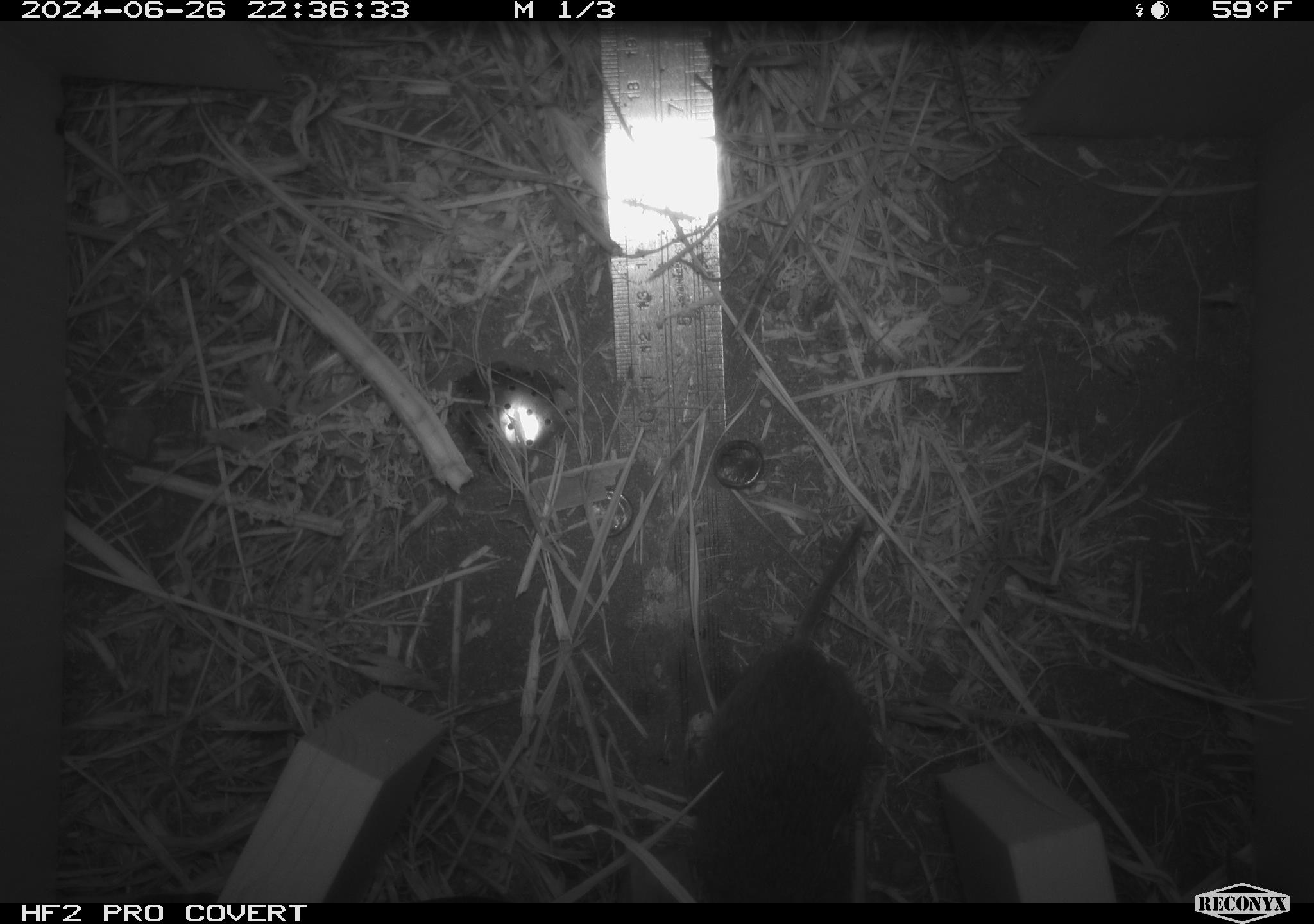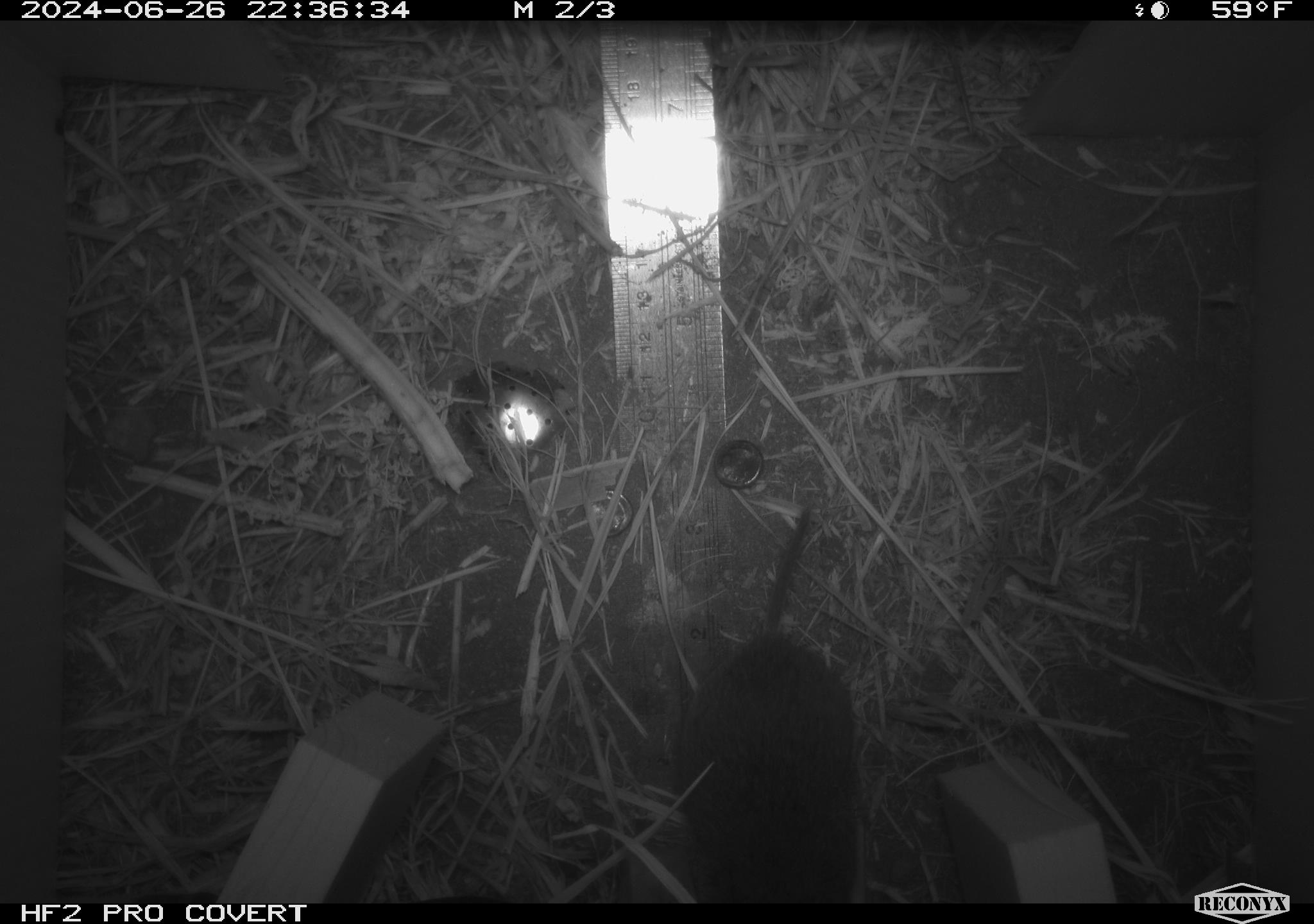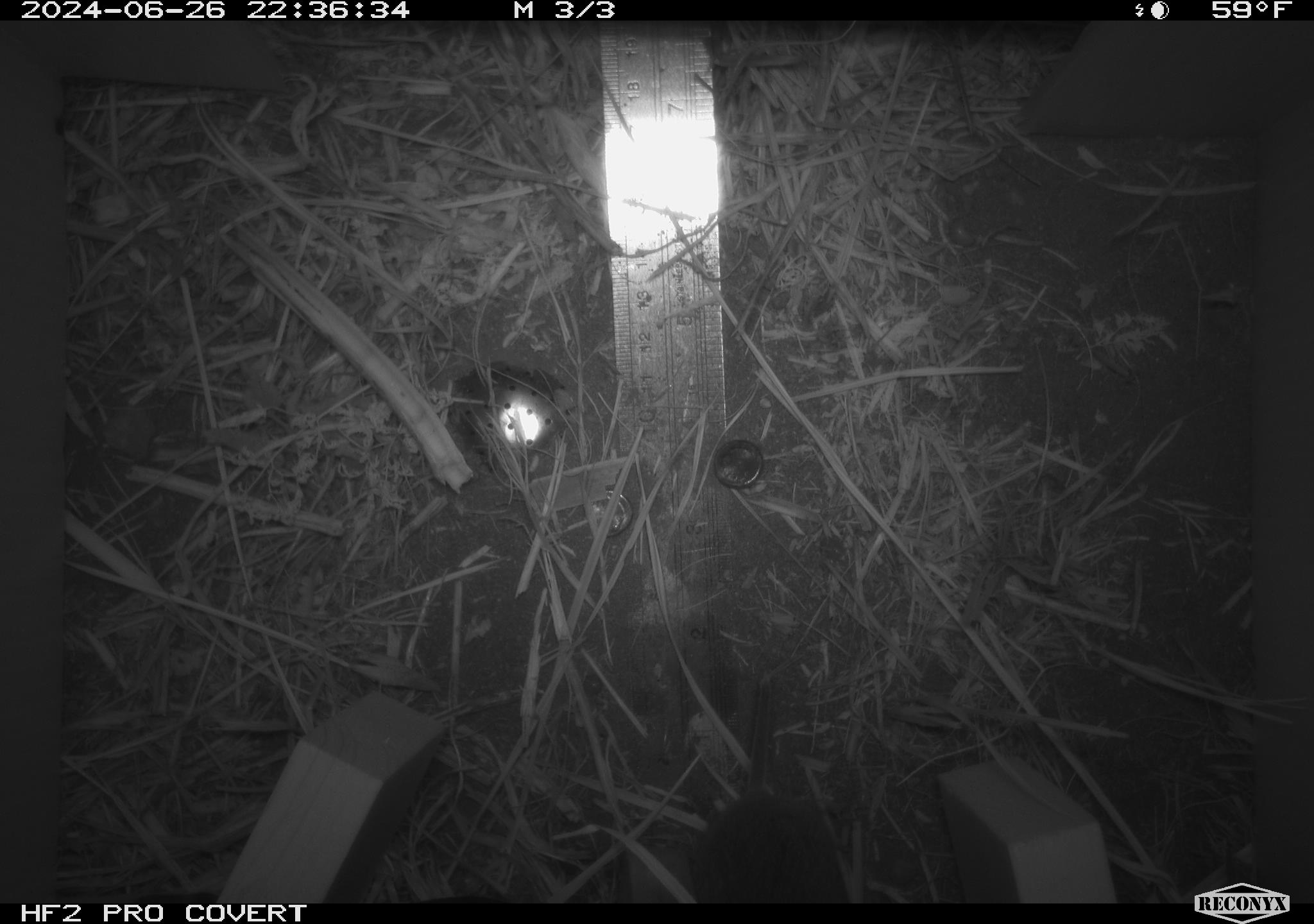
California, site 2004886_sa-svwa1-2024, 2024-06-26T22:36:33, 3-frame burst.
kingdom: Animalia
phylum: Chordata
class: Mammalia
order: Rodentia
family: Cricetidae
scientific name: Arvicolinae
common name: voles, lemmings, and muskrats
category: arvicolinae subfamily